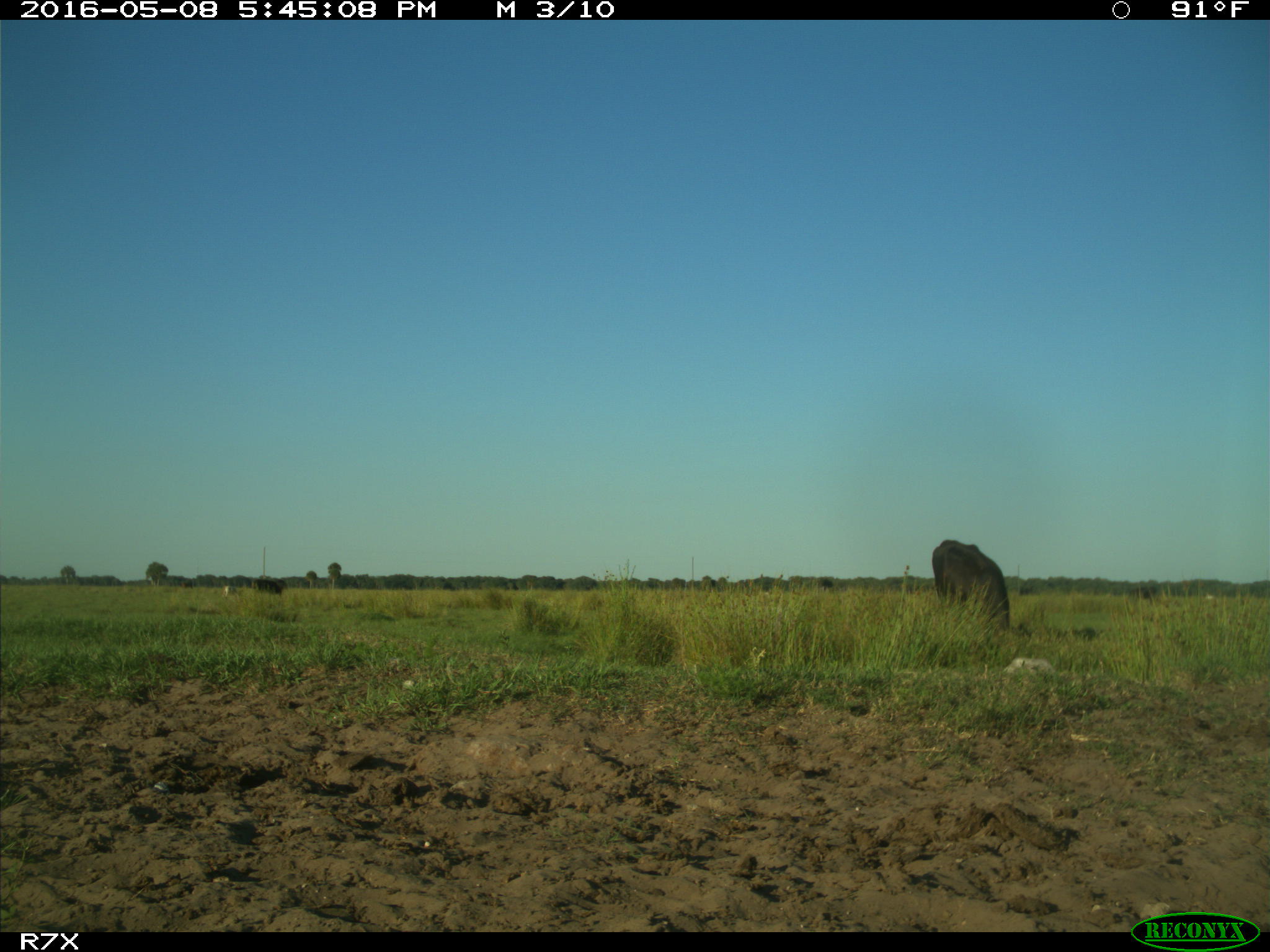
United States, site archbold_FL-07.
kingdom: Animalia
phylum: Chordata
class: Mammalia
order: Artiodactyla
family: Bovidae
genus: Bos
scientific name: Bos taurus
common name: domestic cow